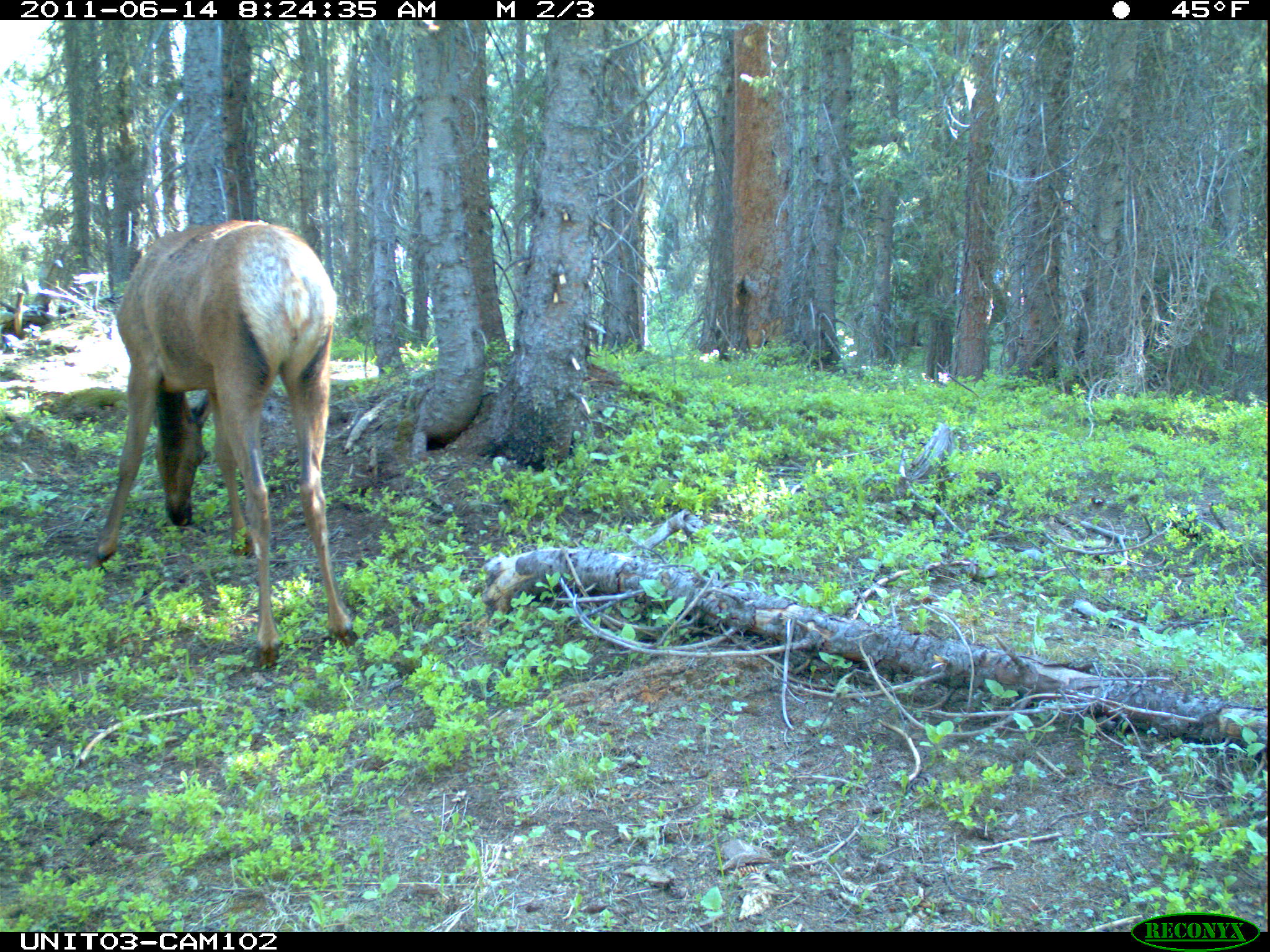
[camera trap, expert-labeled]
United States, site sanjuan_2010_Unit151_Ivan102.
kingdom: Animalia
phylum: Chordata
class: Mammalia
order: Artiodactyla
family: Cervidae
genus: Cervus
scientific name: Cervus elaphus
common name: red deer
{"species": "Cervus elaphus (red deer)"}